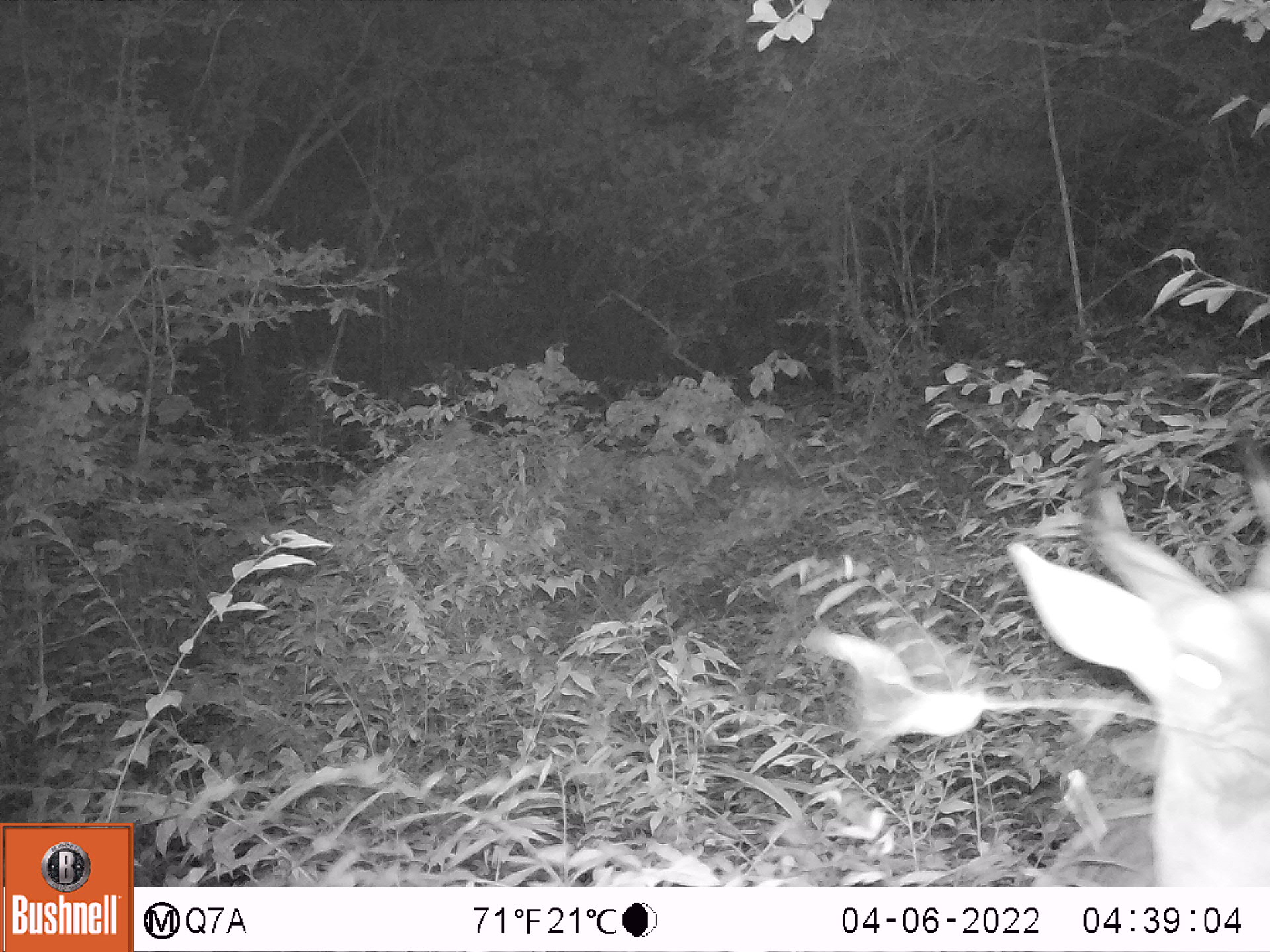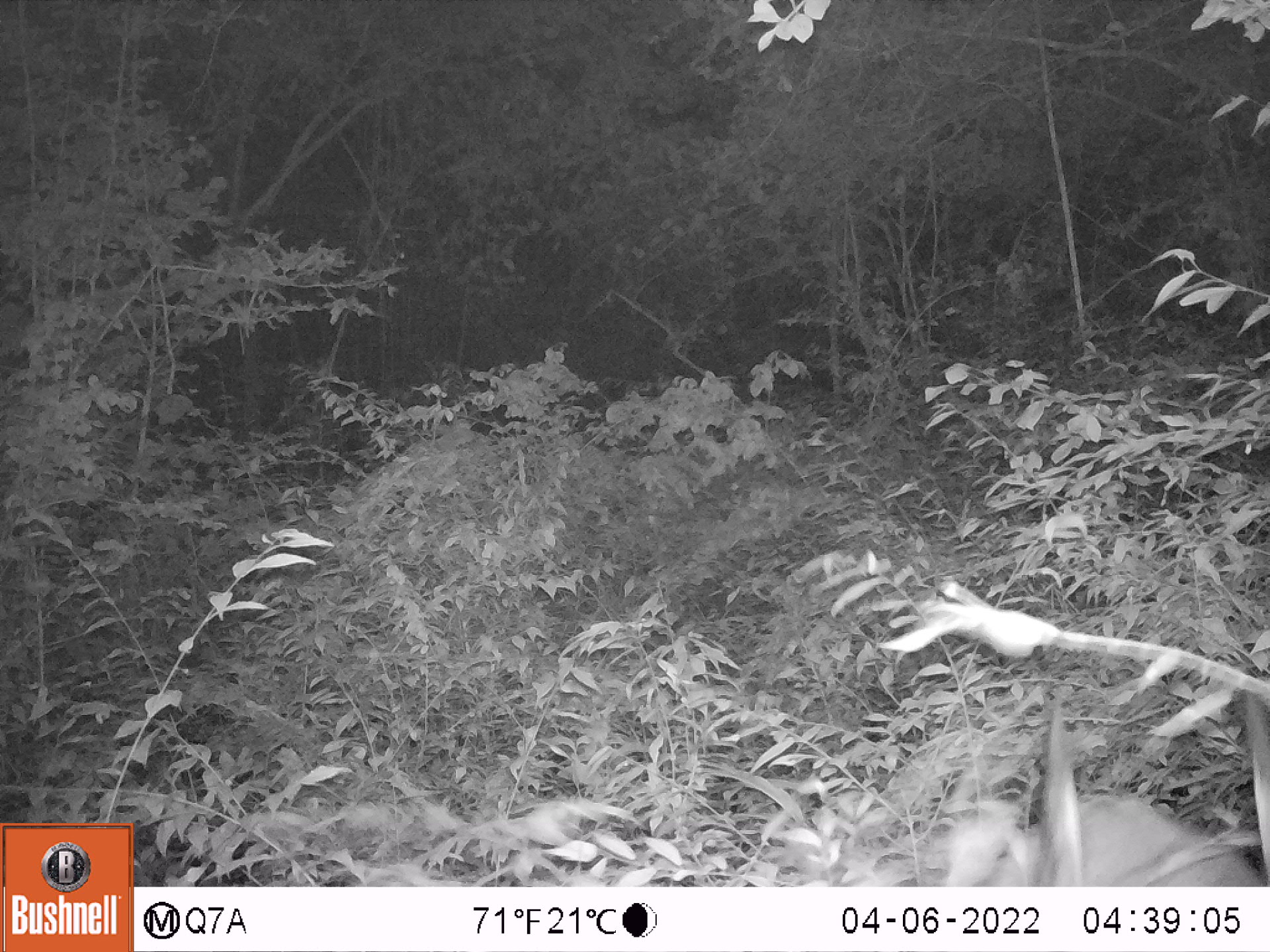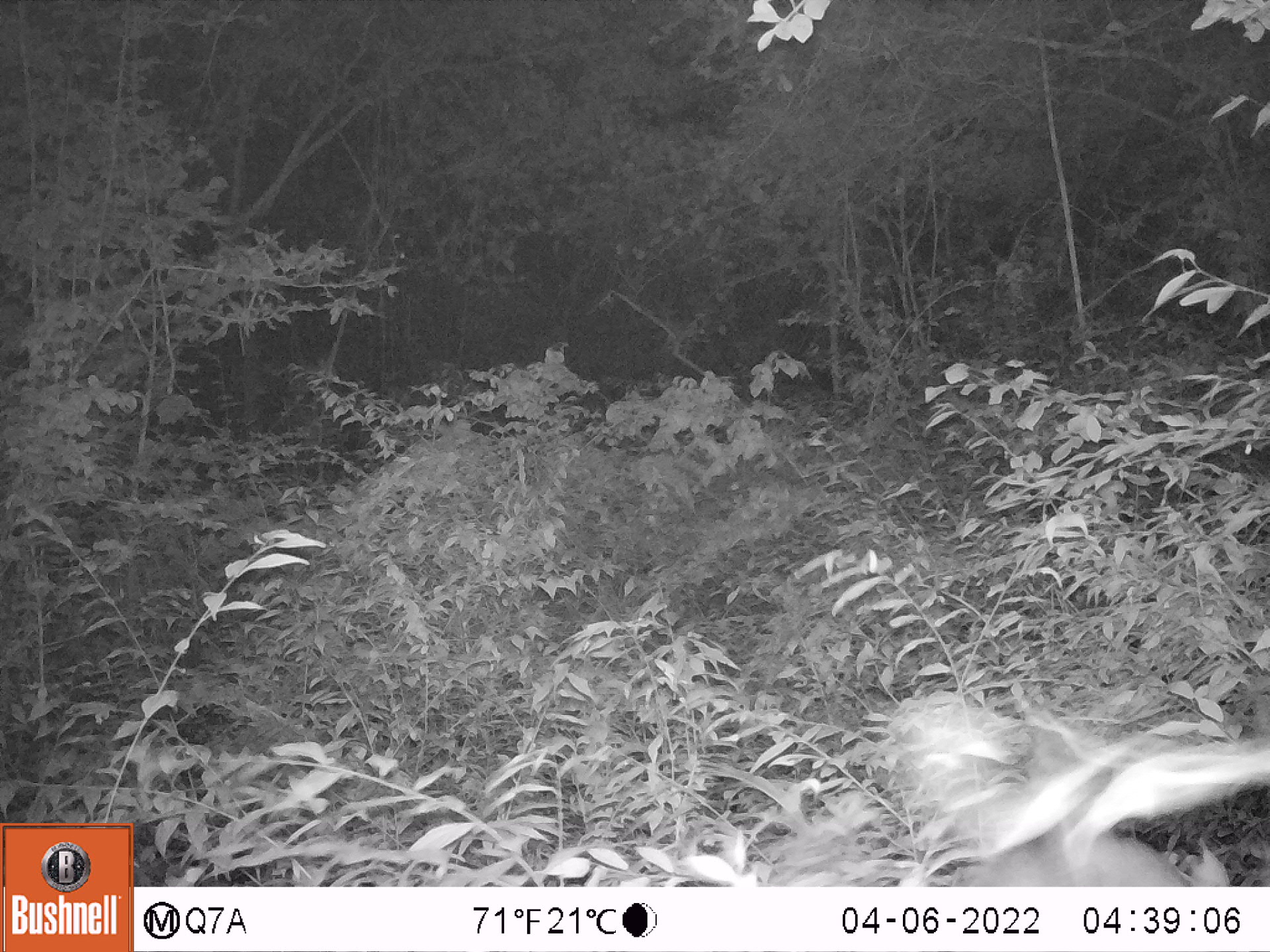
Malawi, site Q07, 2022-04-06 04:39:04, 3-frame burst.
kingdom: Animalia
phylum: Chordata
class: Mammalia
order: Artiodactyla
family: Bovidae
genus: Tragelaphus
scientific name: Tragelaphus sylvaticus sylvaticus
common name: cape bushbuck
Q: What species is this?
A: Cape bushbuck (Tragelaphus sylvaticus sylvaticus).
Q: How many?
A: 1.